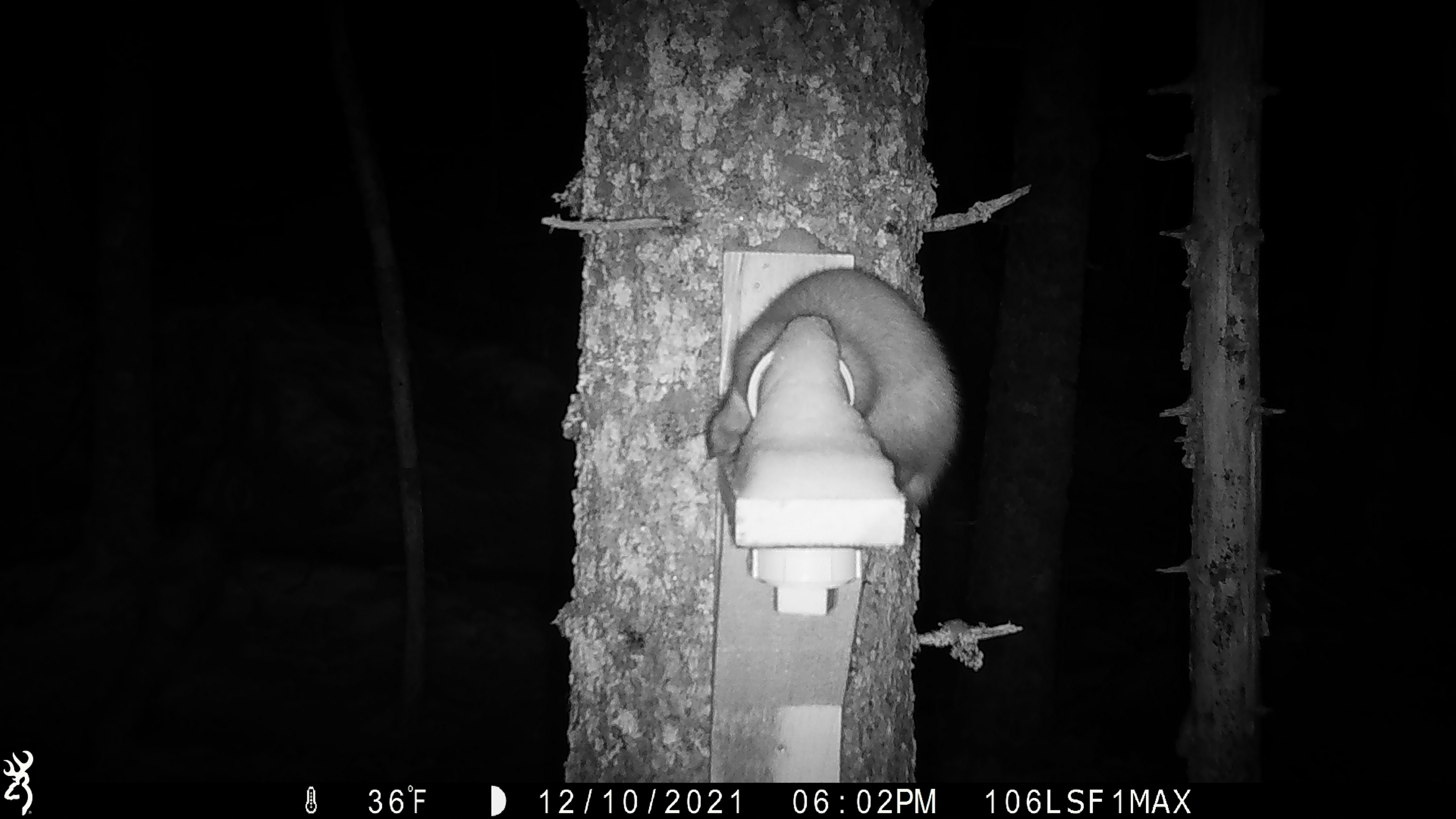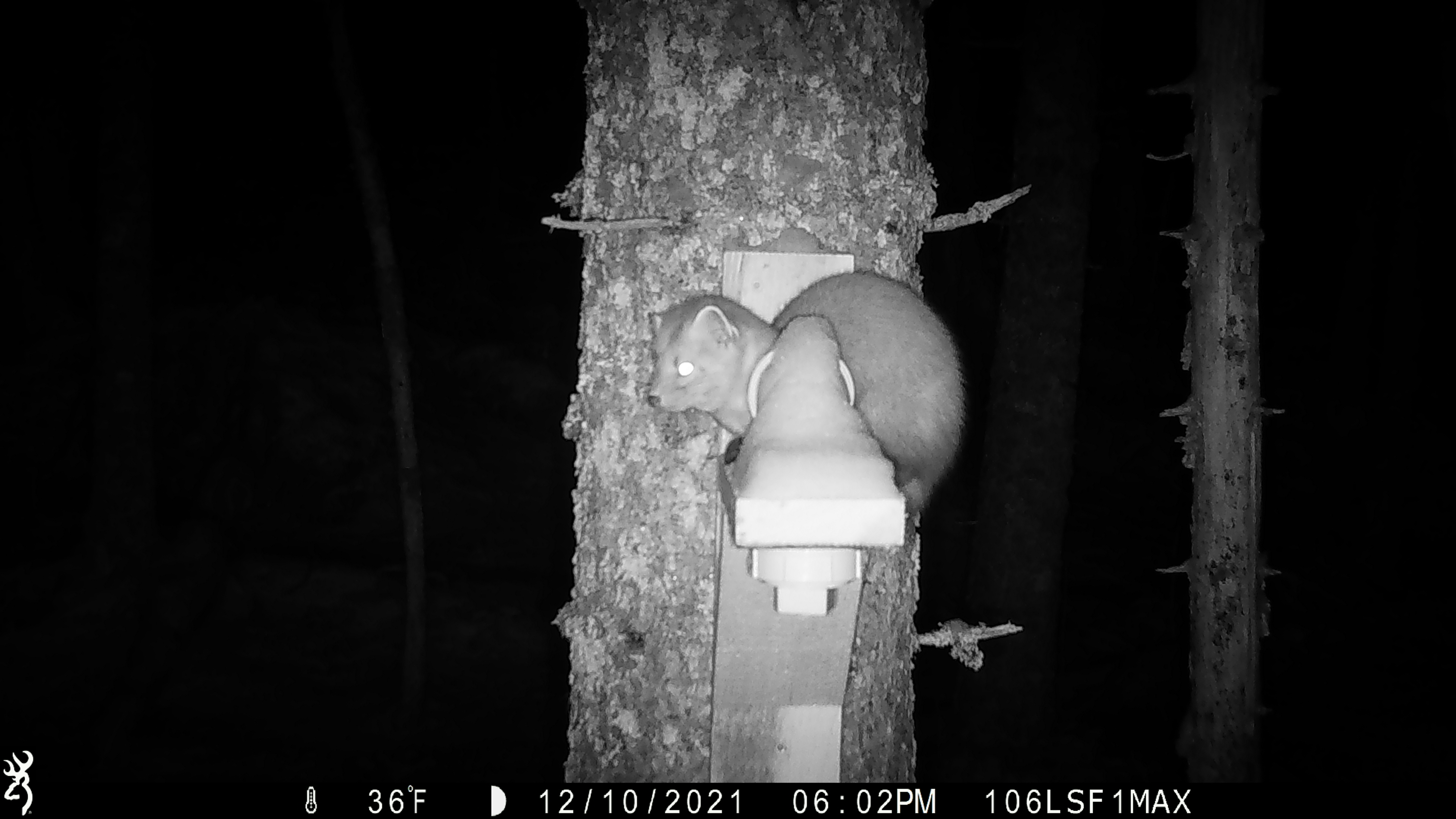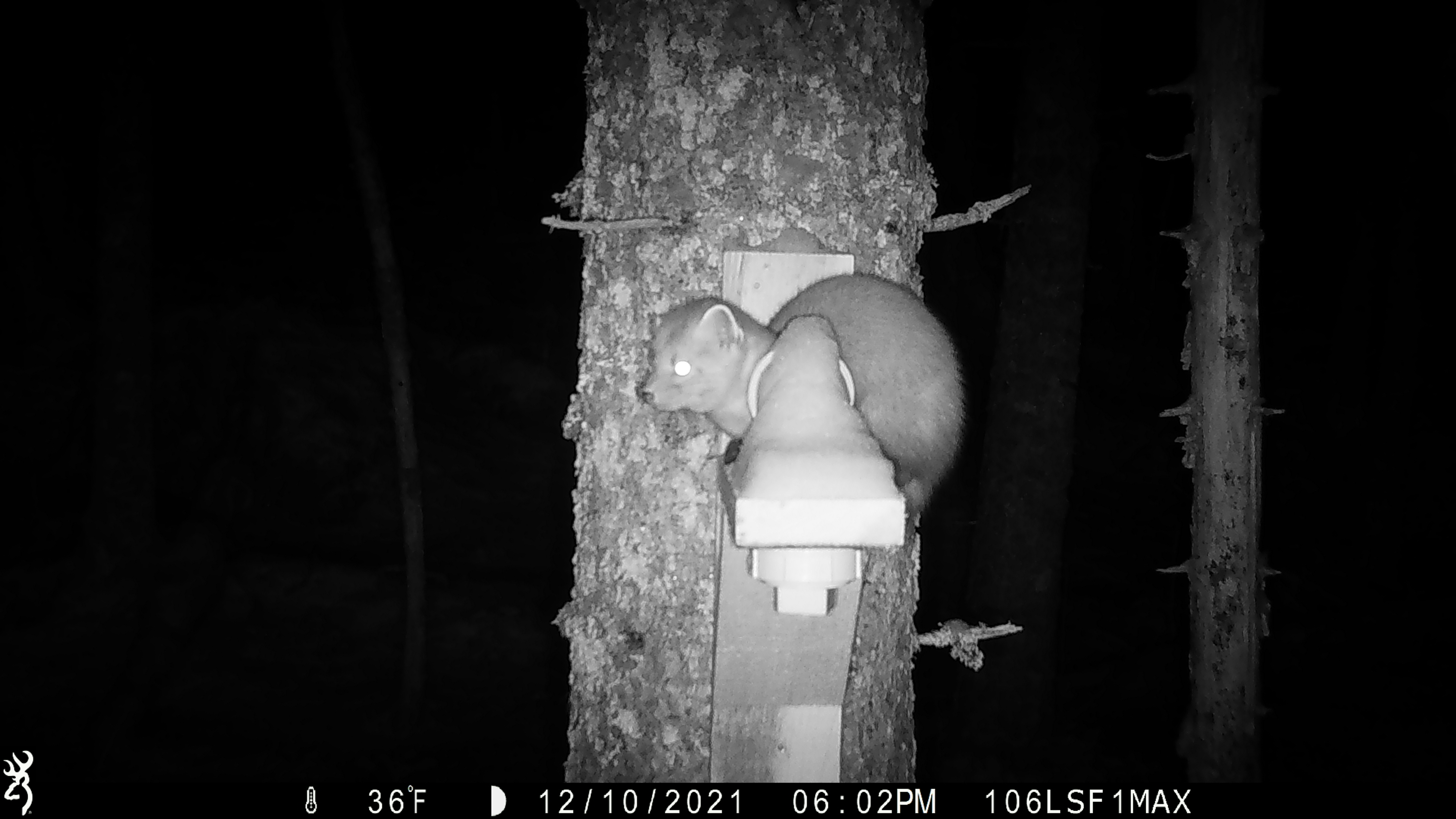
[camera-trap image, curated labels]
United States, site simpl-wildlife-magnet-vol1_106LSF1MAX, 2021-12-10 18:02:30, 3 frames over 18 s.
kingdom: Animalia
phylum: Chordata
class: Mammalia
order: Carnivora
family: Mustelidae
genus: Martes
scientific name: Martes americana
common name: american marten